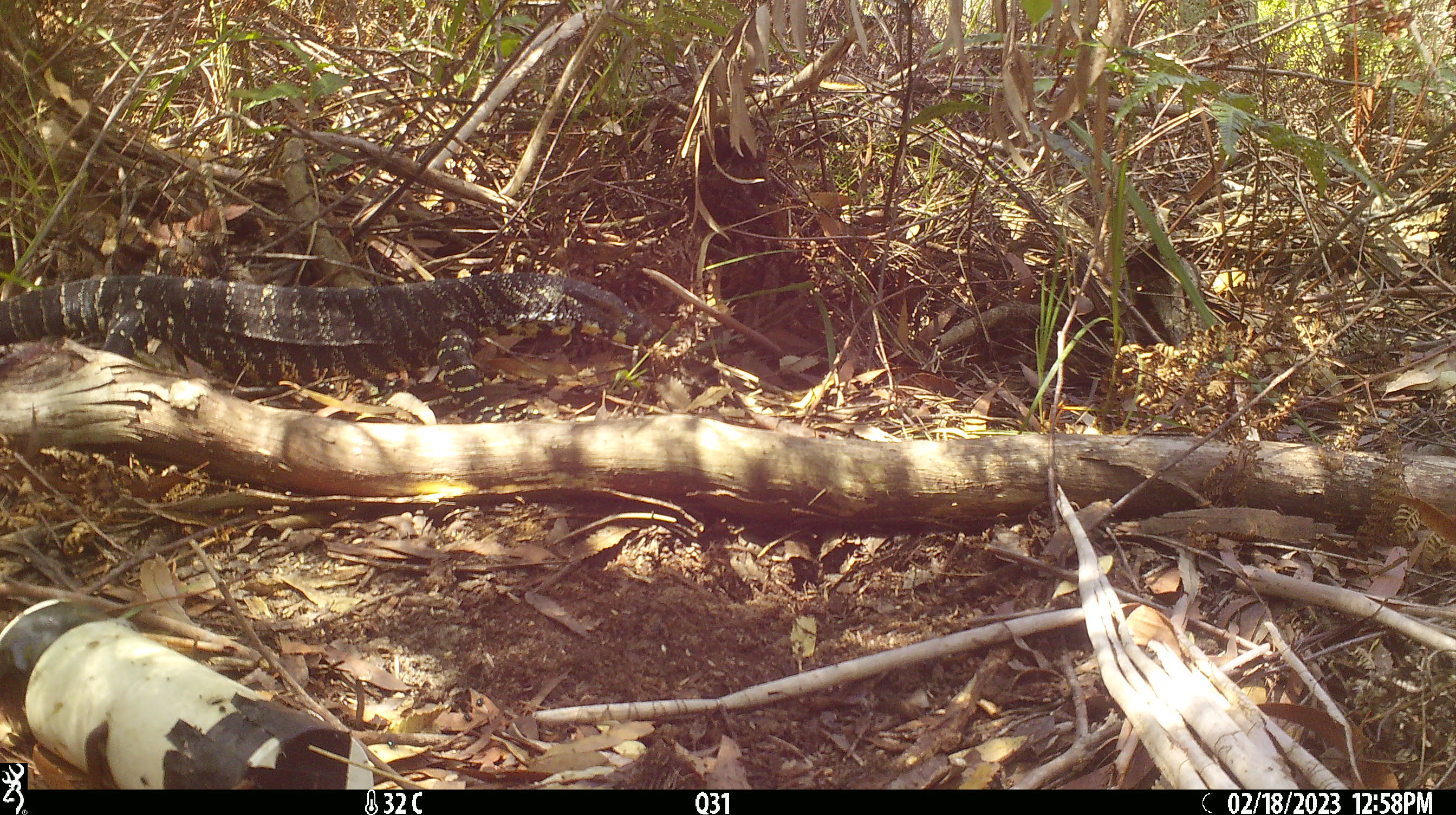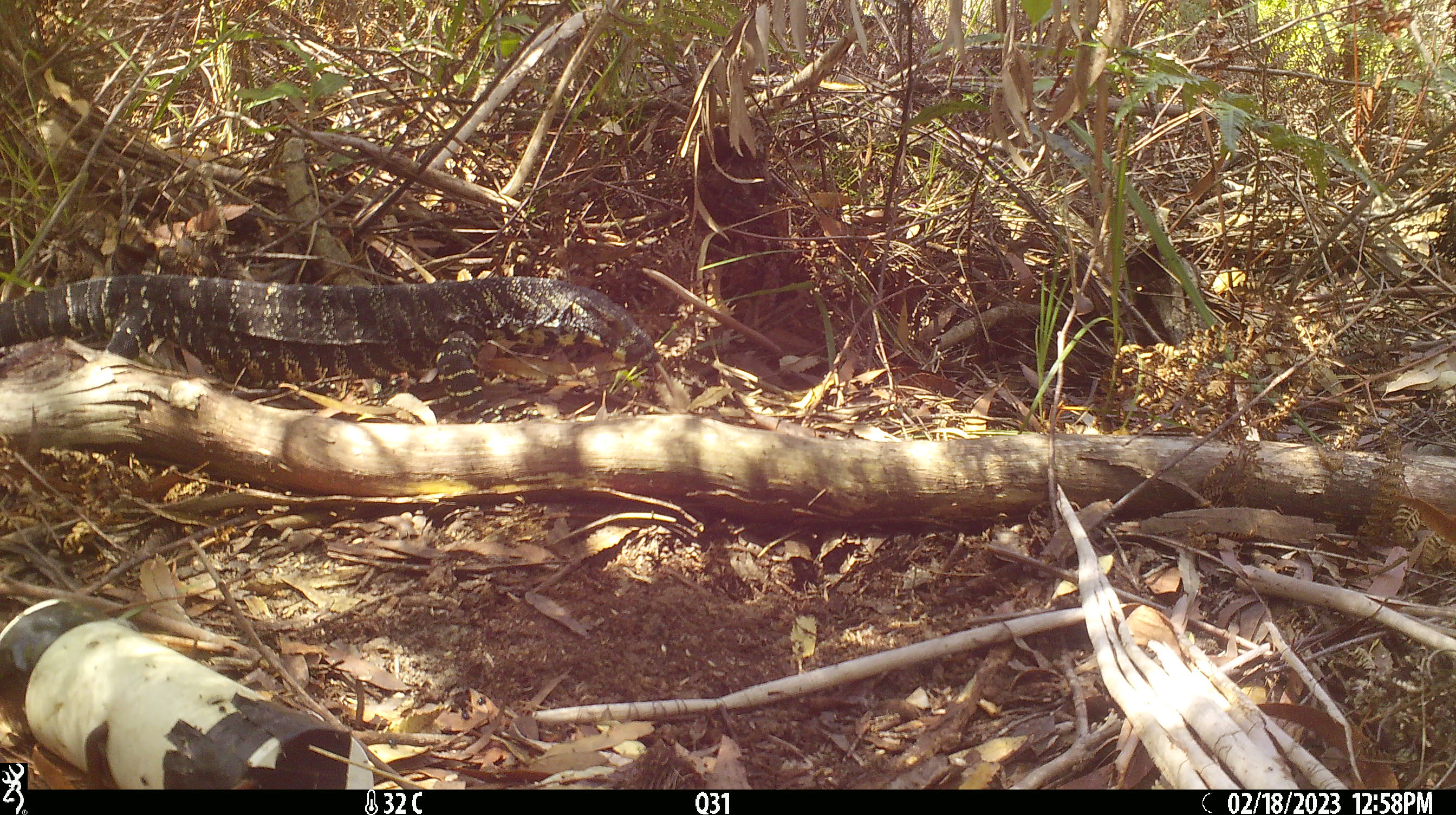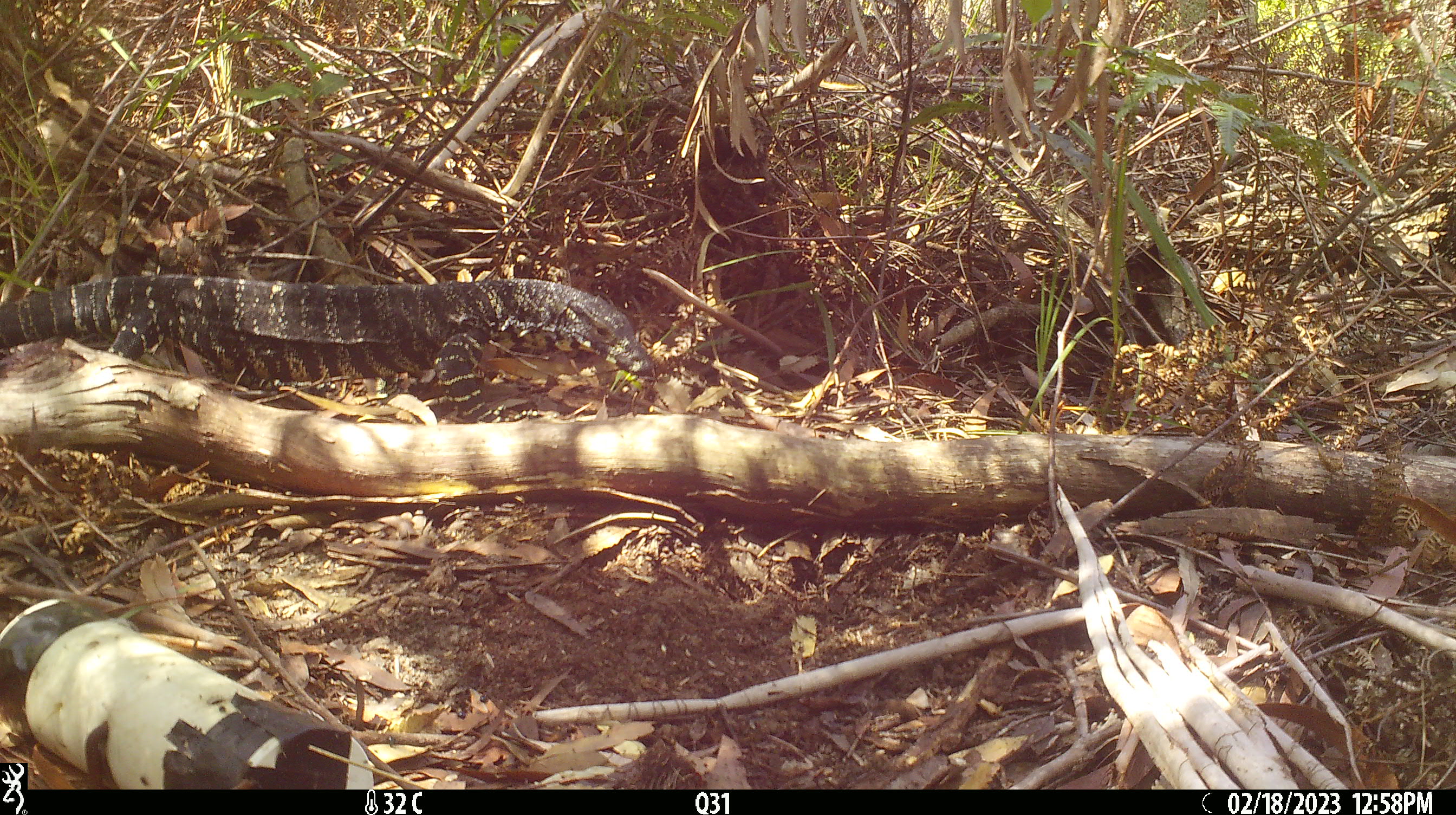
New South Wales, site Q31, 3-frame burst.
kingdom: Animalia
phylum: Chordata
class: Reptilia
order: Squamata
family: Varanidae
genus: Varanus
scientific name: Varanus varius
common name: lace monitor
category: goanna